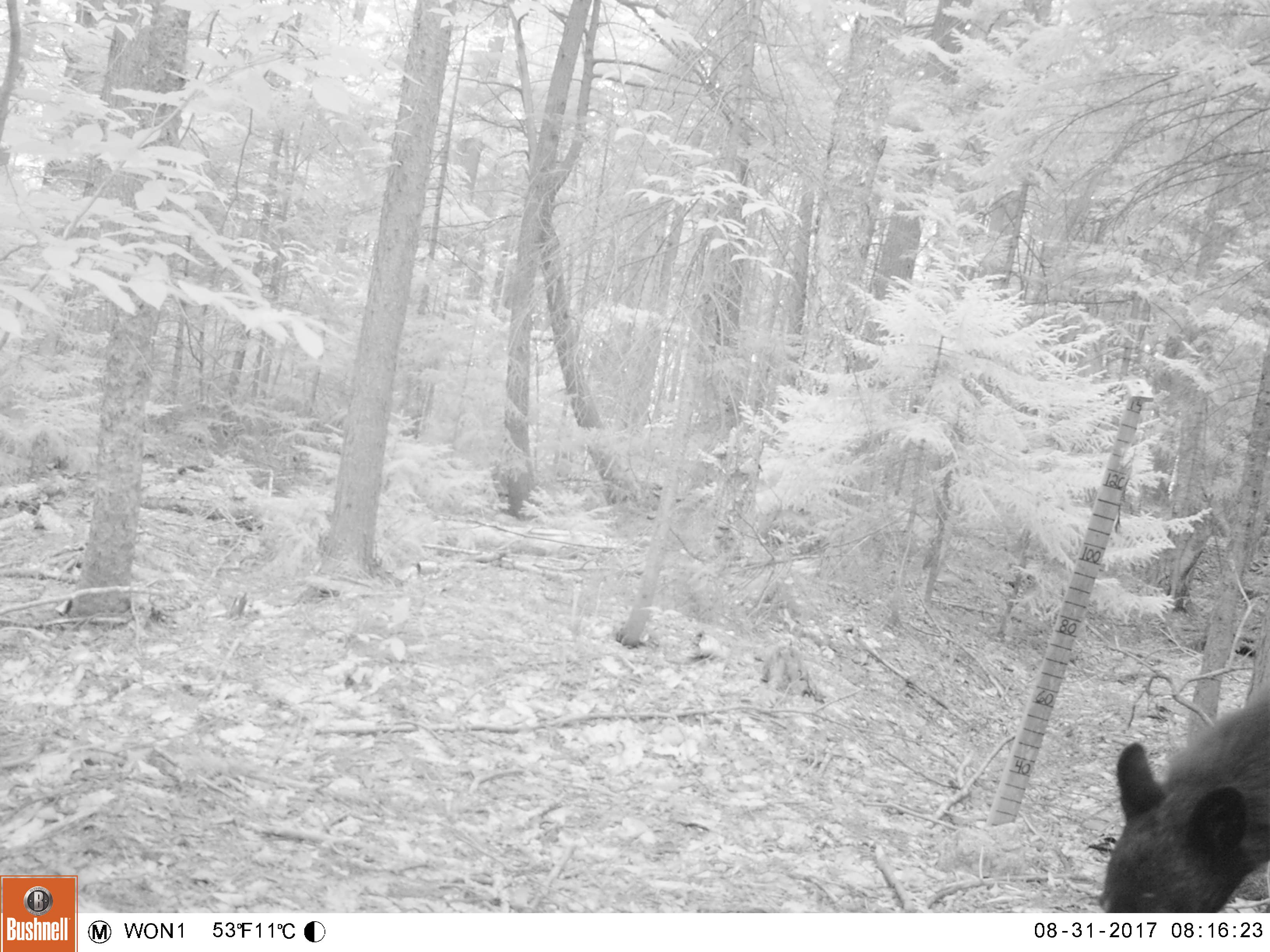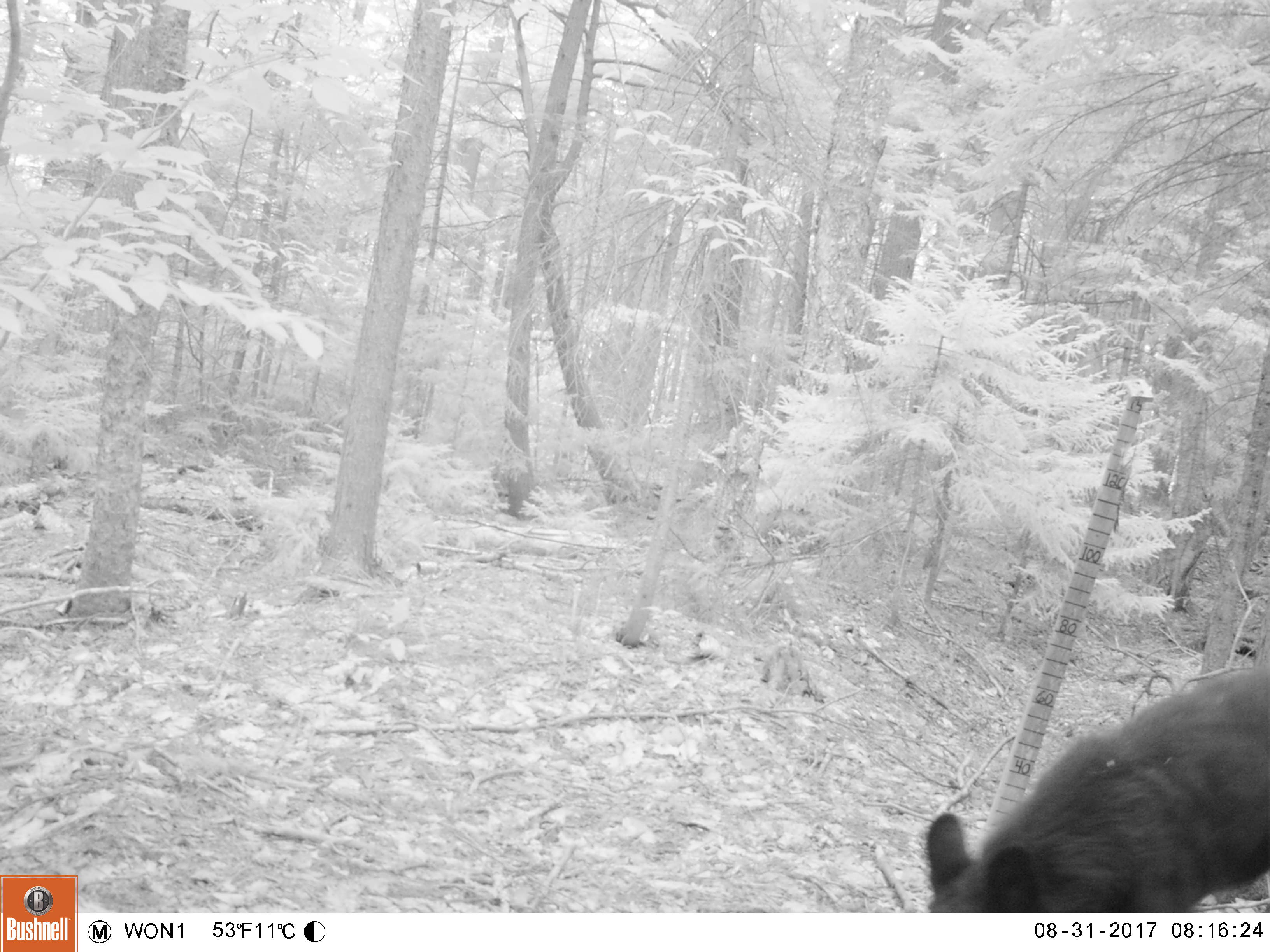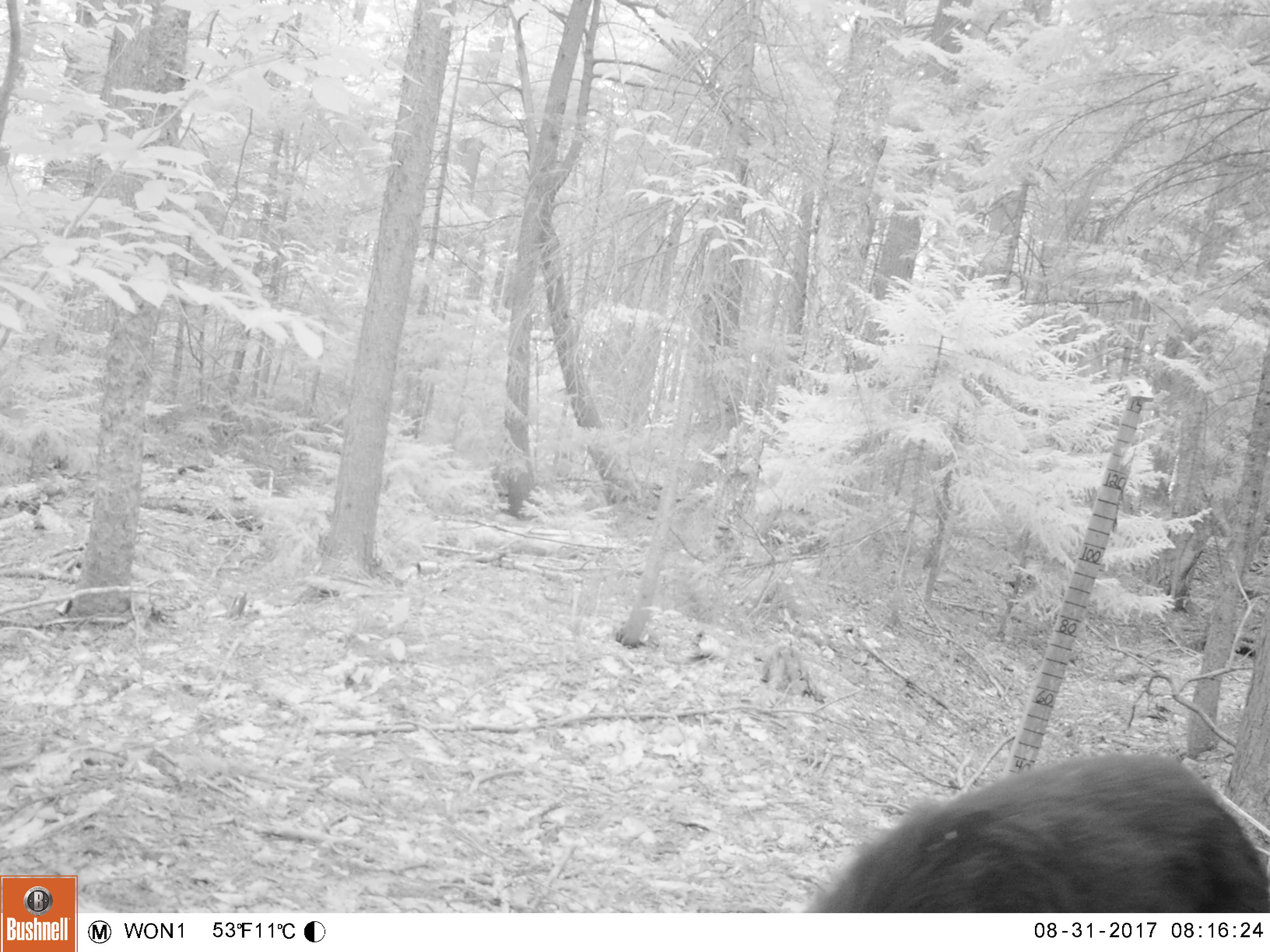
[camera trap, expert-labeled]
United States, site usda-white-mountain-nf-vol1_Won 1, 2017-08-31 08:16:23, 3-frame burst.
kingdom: Animalia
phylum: Chordata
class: Mammalia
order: Carnivora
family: Ursidae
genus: Ursus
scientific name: Ursus americanus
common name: black bear